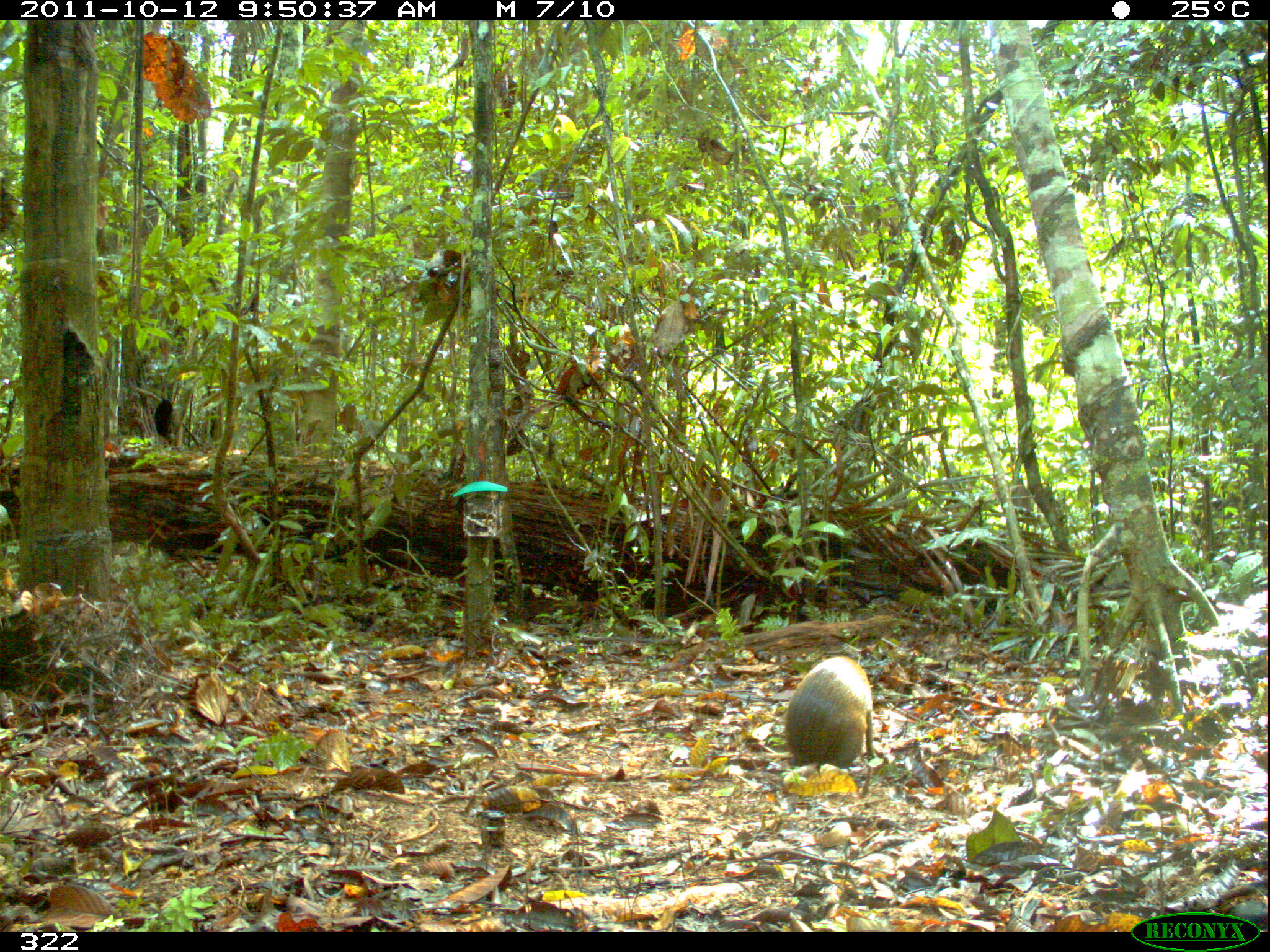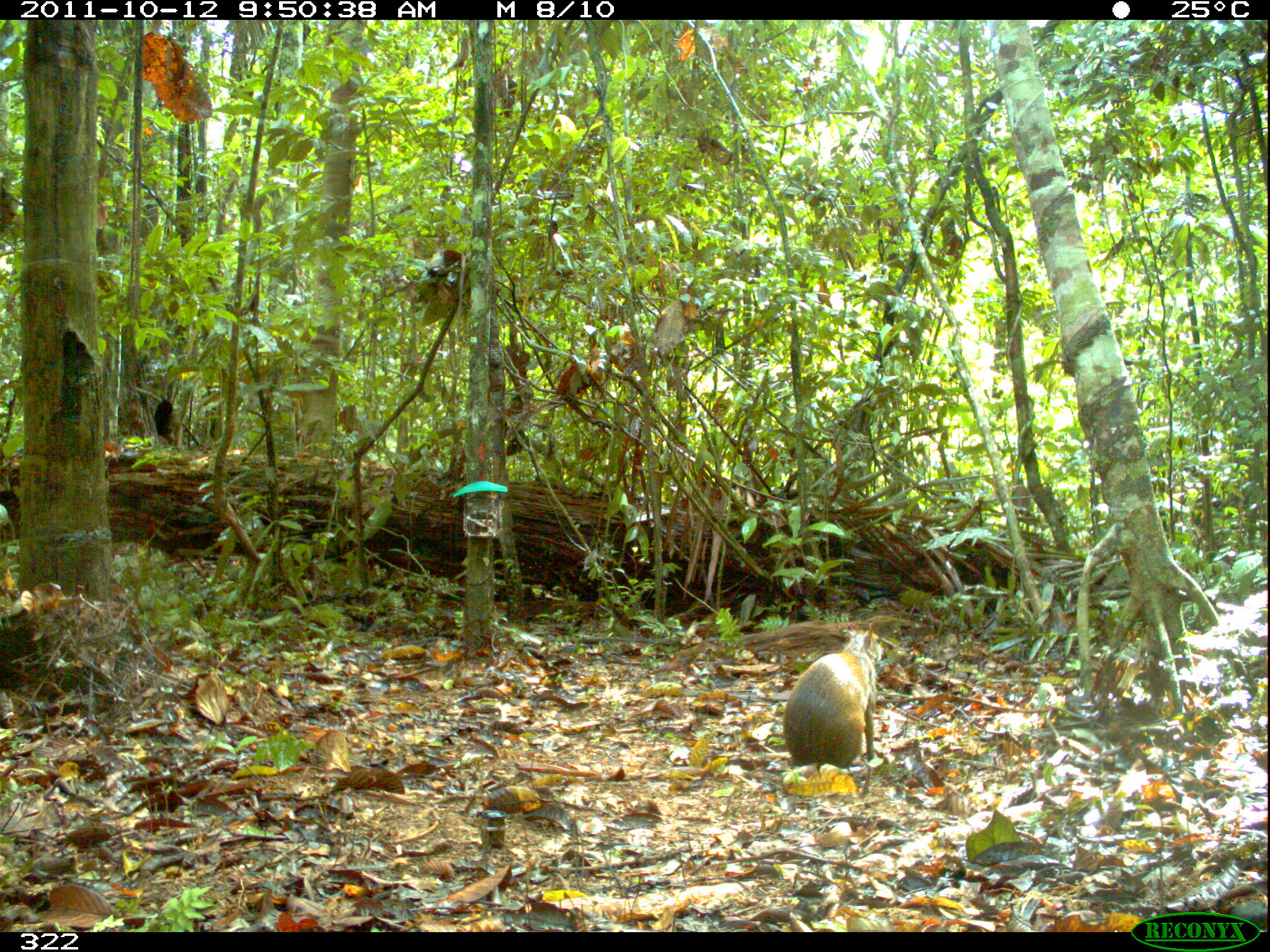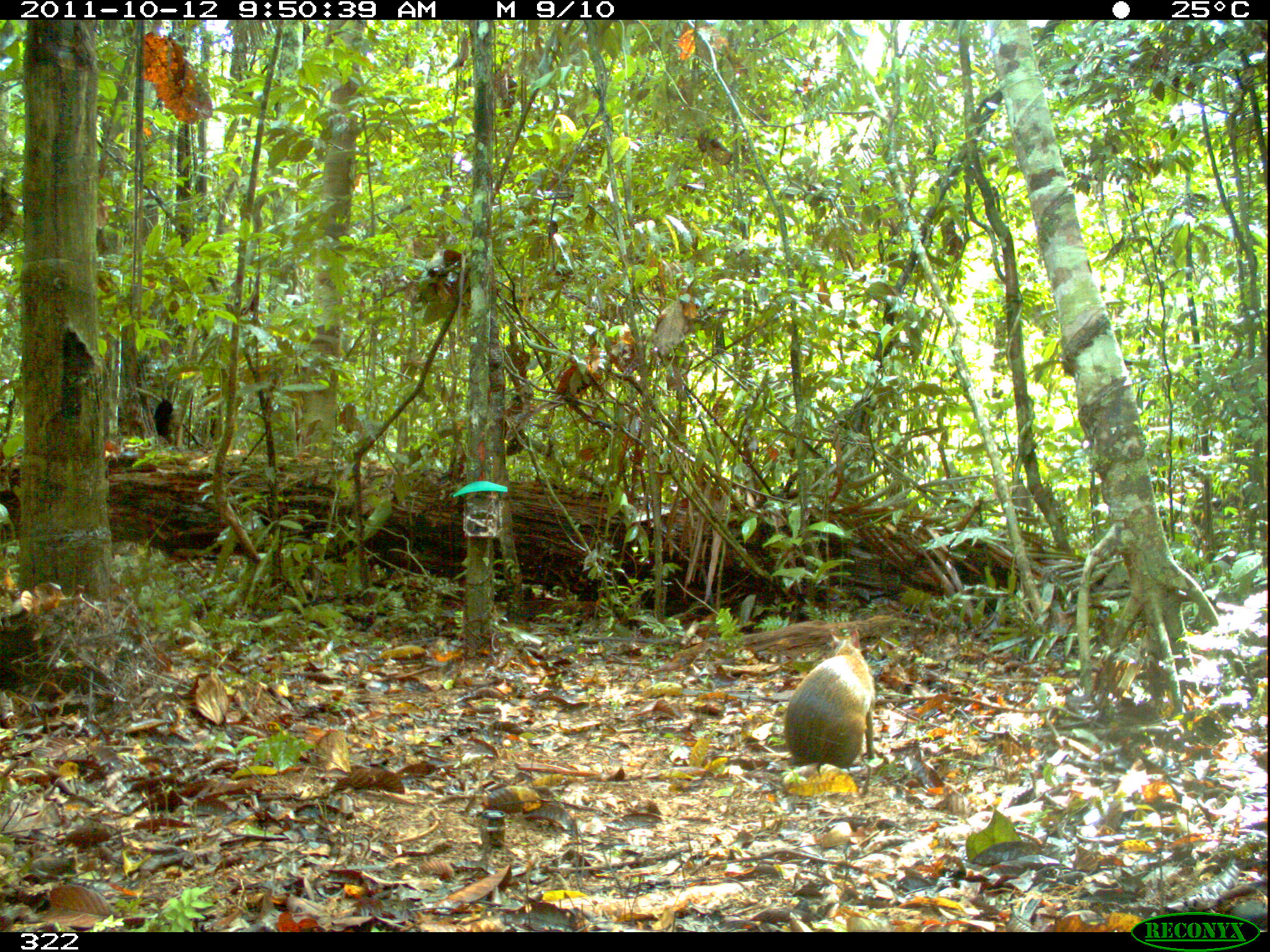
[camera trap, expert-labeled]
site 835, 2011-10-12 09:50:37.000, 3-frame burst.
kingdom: Animalia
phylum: Chordata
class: Mammalia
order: Rodentia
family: Dasyproctidae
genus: Dasyprocta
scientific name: Dasyprocta punctata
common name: central american agouti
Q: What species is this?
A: Dasyprocta punctata (central american agouti).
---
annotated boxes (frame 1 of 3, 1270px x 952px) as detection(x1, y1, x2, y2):
dasyprocta punctata: detection(784, 656, 875, 771)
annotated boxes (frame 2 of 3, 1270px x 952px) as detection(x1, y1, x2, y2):
dasyprocta punctata: detection(783, 622, 886, 770)